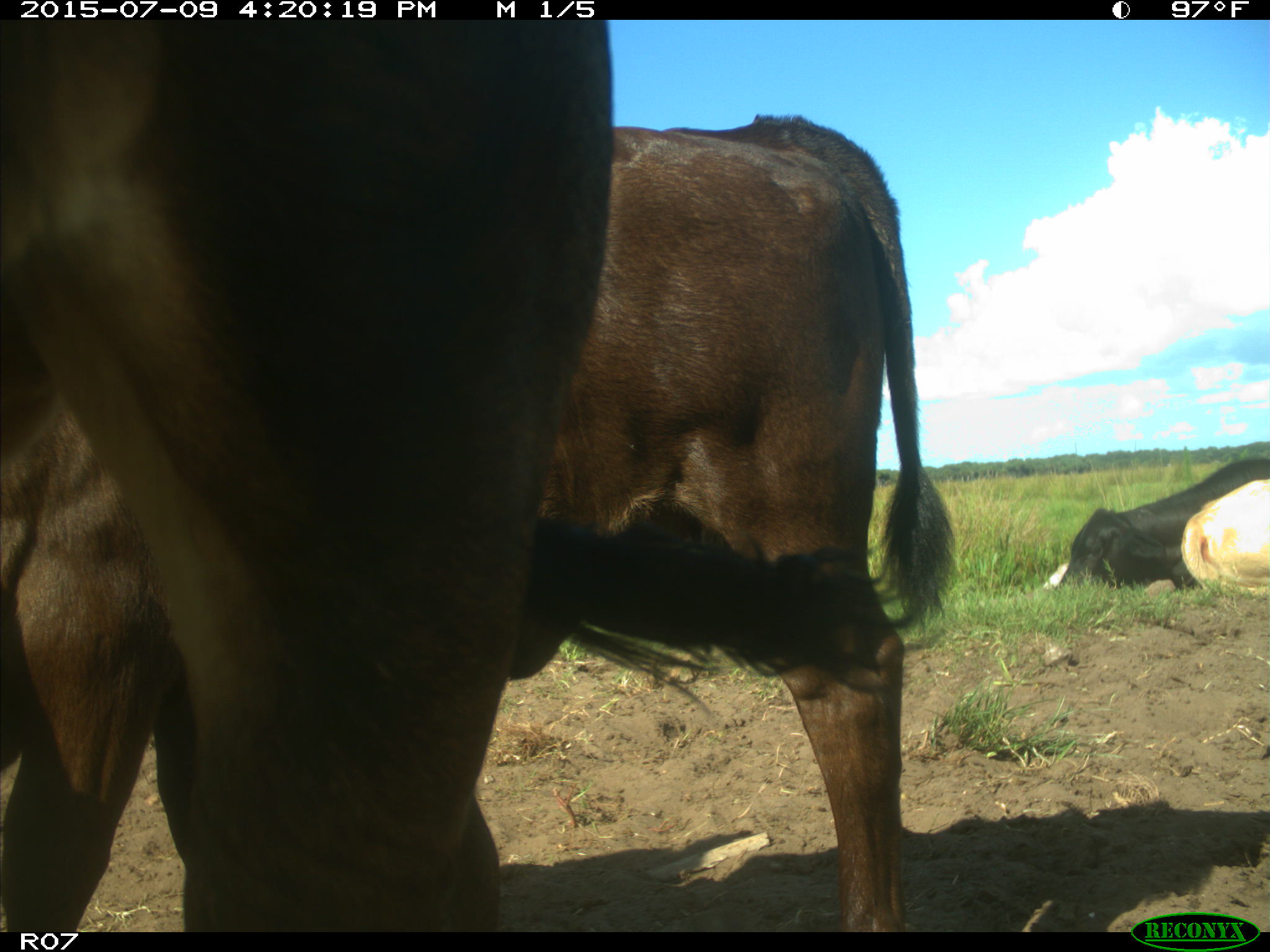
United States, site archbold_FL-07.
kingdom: Animalia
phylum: Chordata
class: Mammalia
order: Artiodactyla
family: Bovidae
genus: Bos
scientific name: Bos taurus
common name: domestic cow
Bos taurus (domestic cow).